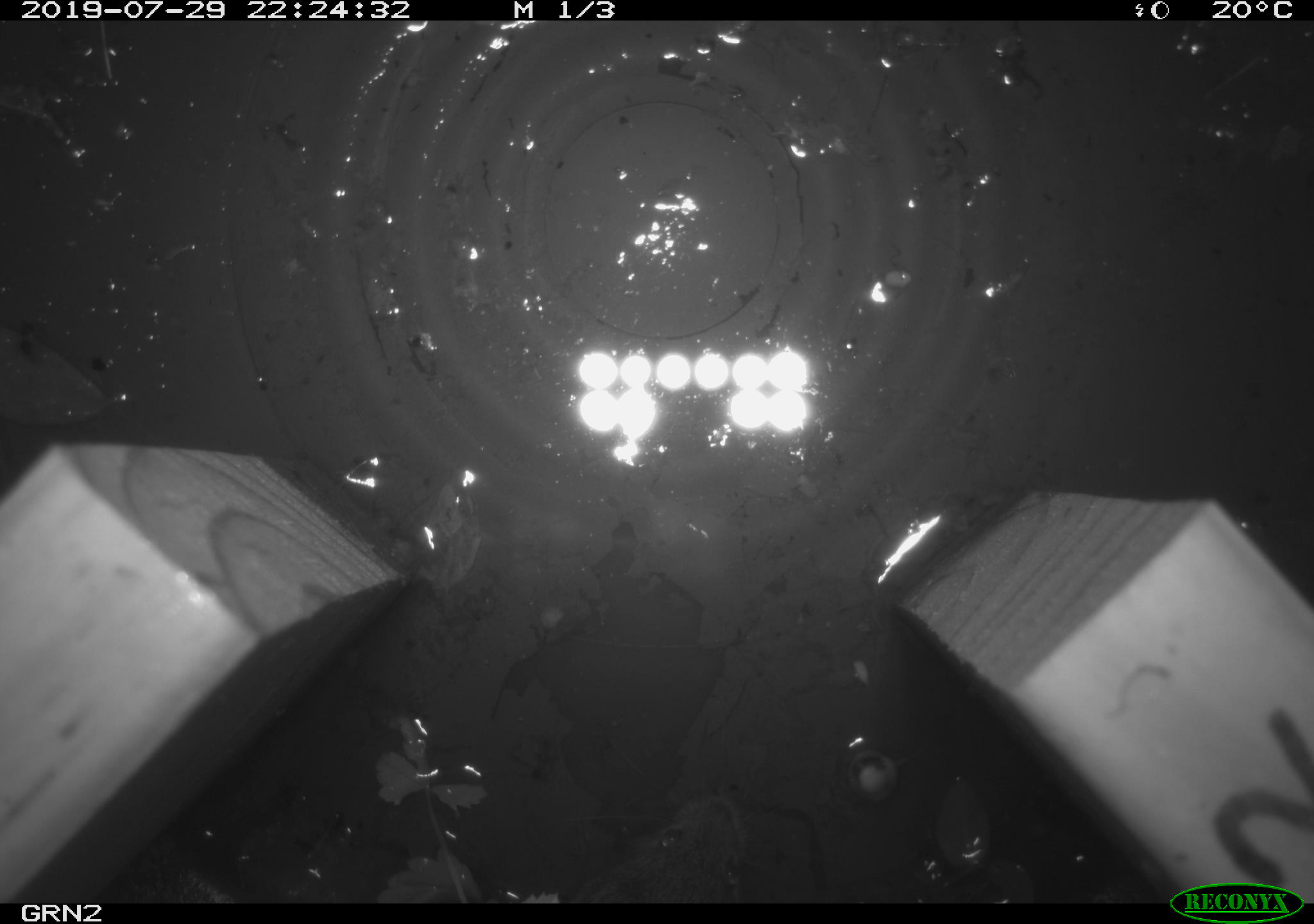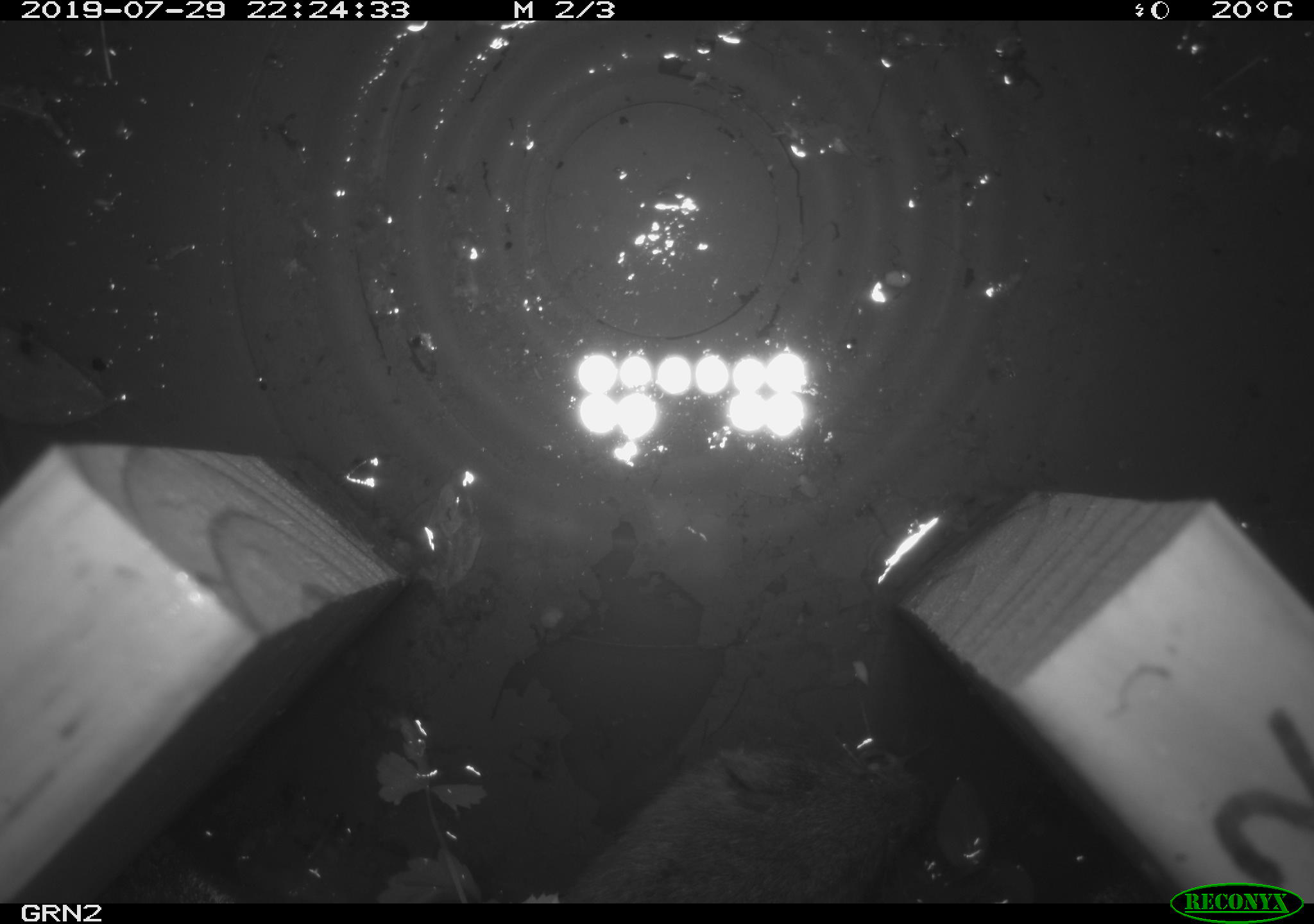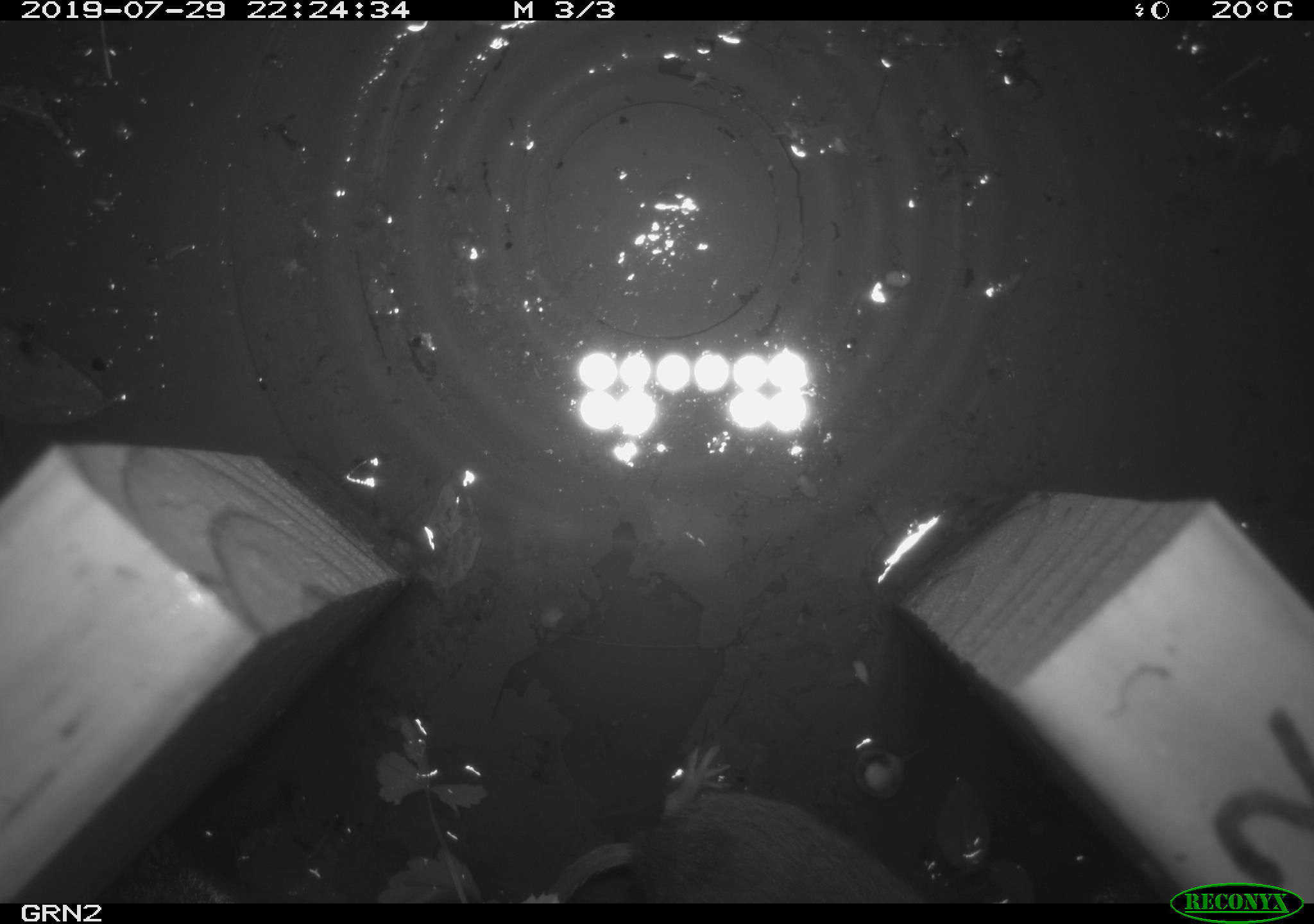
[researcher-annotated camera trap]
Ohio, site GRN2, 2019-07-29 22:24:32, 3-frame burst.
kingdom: Animalia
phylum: Chordata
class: Mammalia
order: Rodentia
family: Cricetidae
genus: Microtus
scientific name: Microtus pennsylvanicus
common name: meadow vole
Meadow vole (Microtus pennsylvanicus).